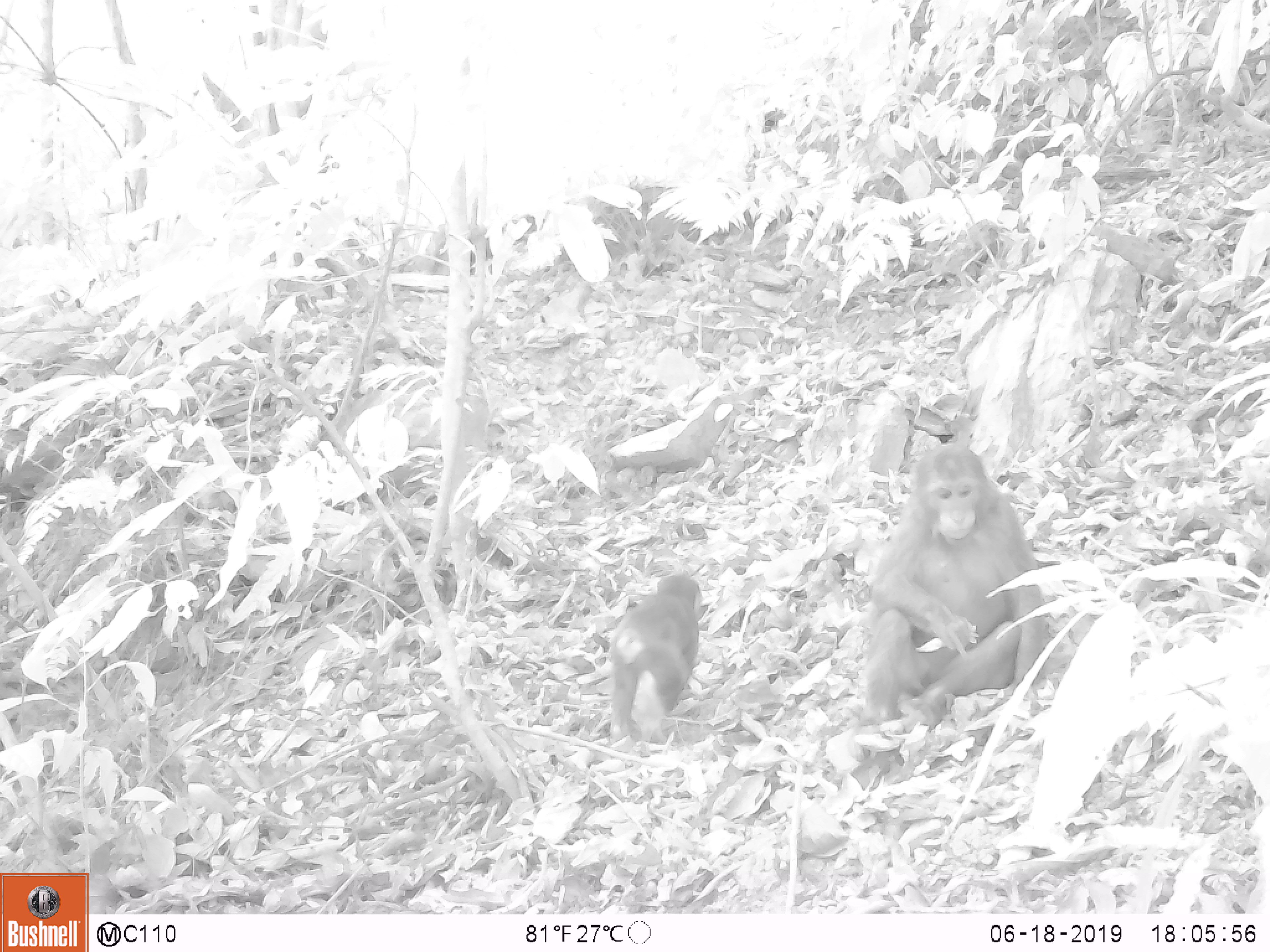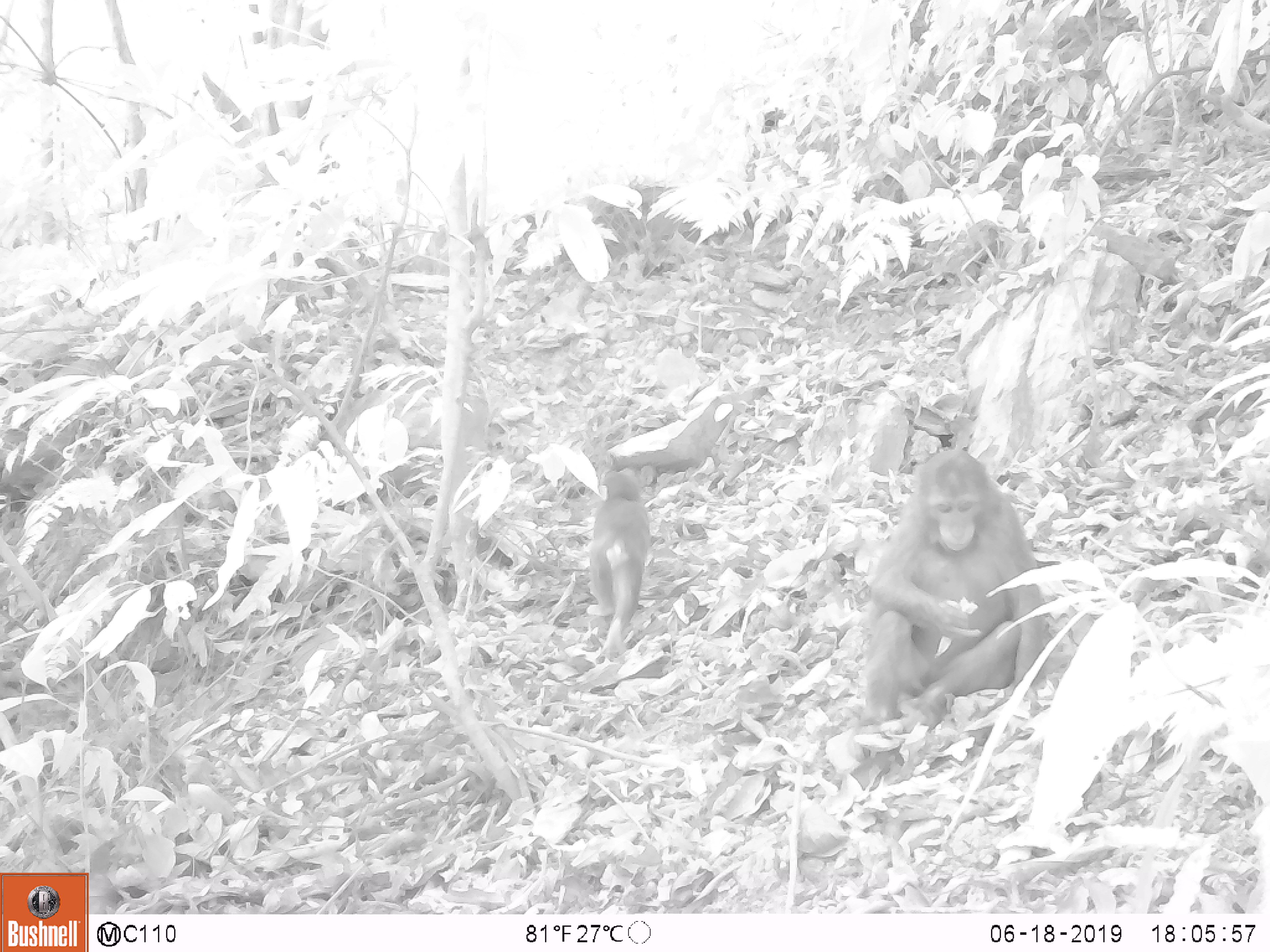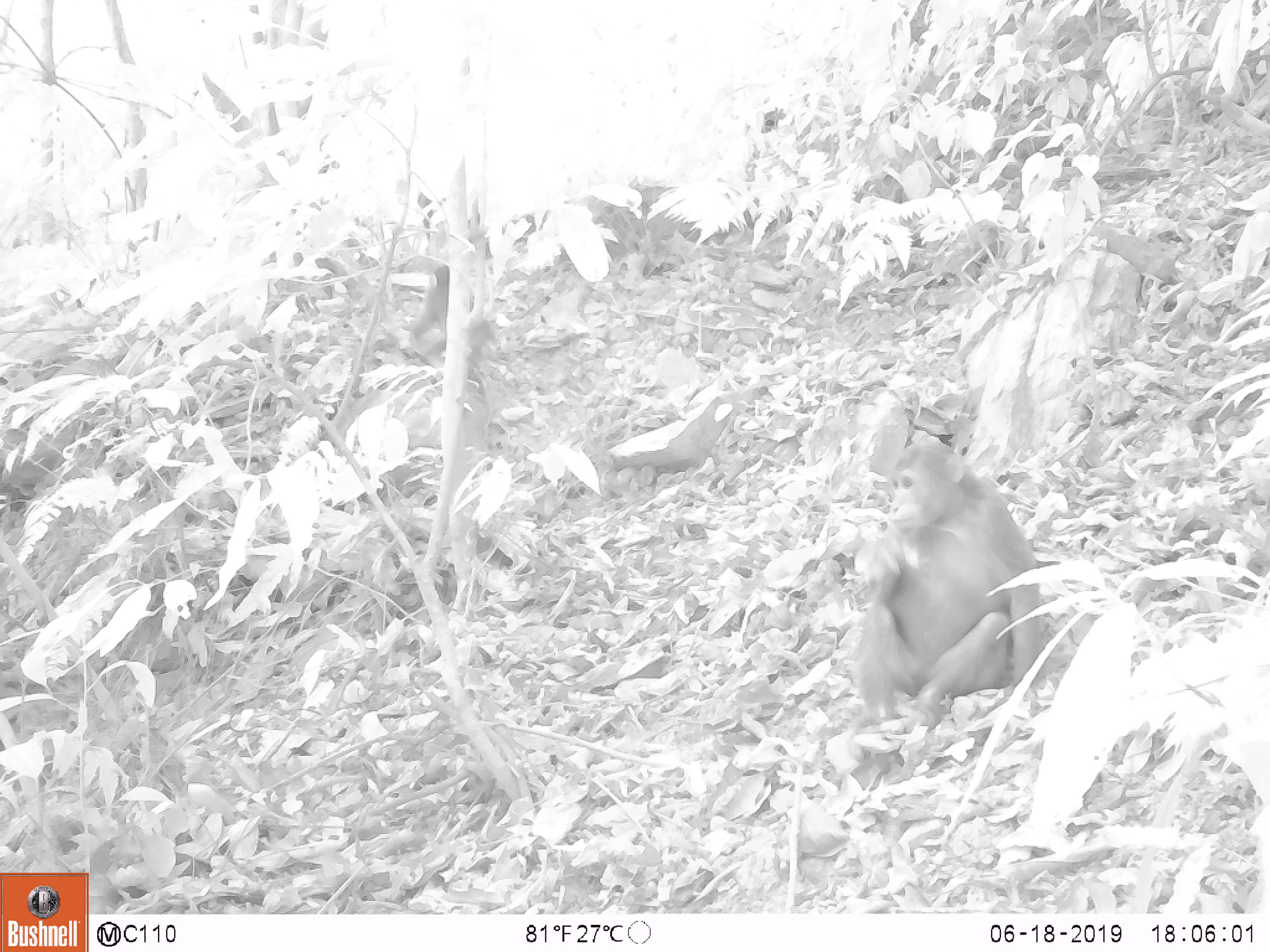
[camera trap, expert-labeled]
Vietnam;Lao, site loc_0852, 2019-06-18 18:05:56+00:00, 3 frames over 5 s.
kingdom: Animalia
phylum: Chordata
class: Mammalia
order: Primates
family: Cercopithecidae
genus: Macaca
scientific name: Macaca arctoides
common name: stump-tailed macaque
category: stump tailed macaque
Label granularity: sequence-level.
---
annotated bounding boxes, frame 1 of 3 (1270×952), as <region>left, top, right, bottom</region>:
stump tailed macaque: <region>858, 443, 1050, 760</region>; <region>608, 574, 702, 744</region>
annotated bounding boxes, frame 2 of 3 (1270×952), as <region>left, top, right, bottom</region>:
stump tailed macaque: <region>859, 450, 1050, 727</region>; <region>585, 469, 650, 652</region>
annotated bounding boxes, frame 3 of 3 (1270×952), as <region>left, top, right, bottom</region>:
stump tailed macaque: <region>847, 436, 1043, 725</region>